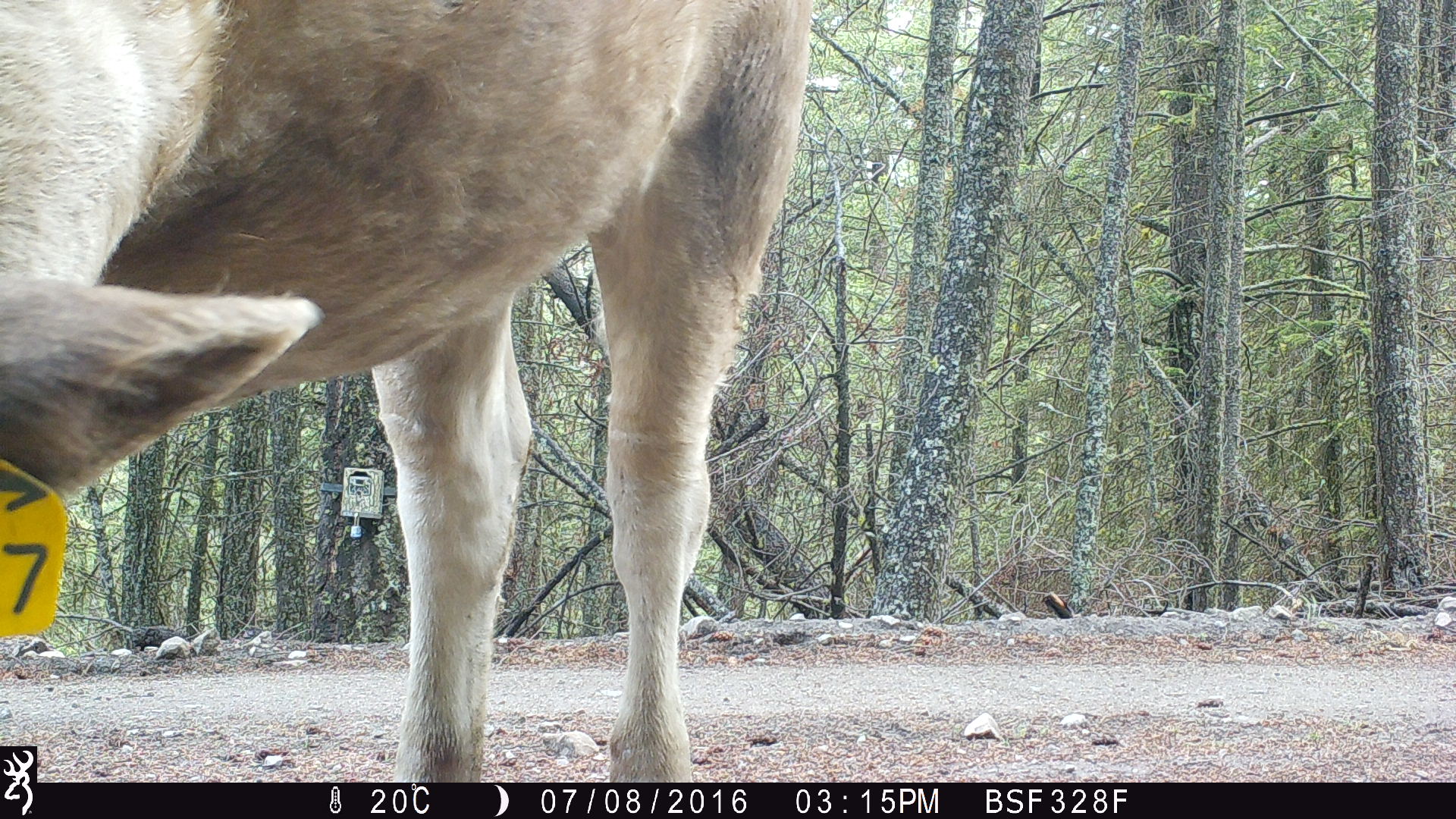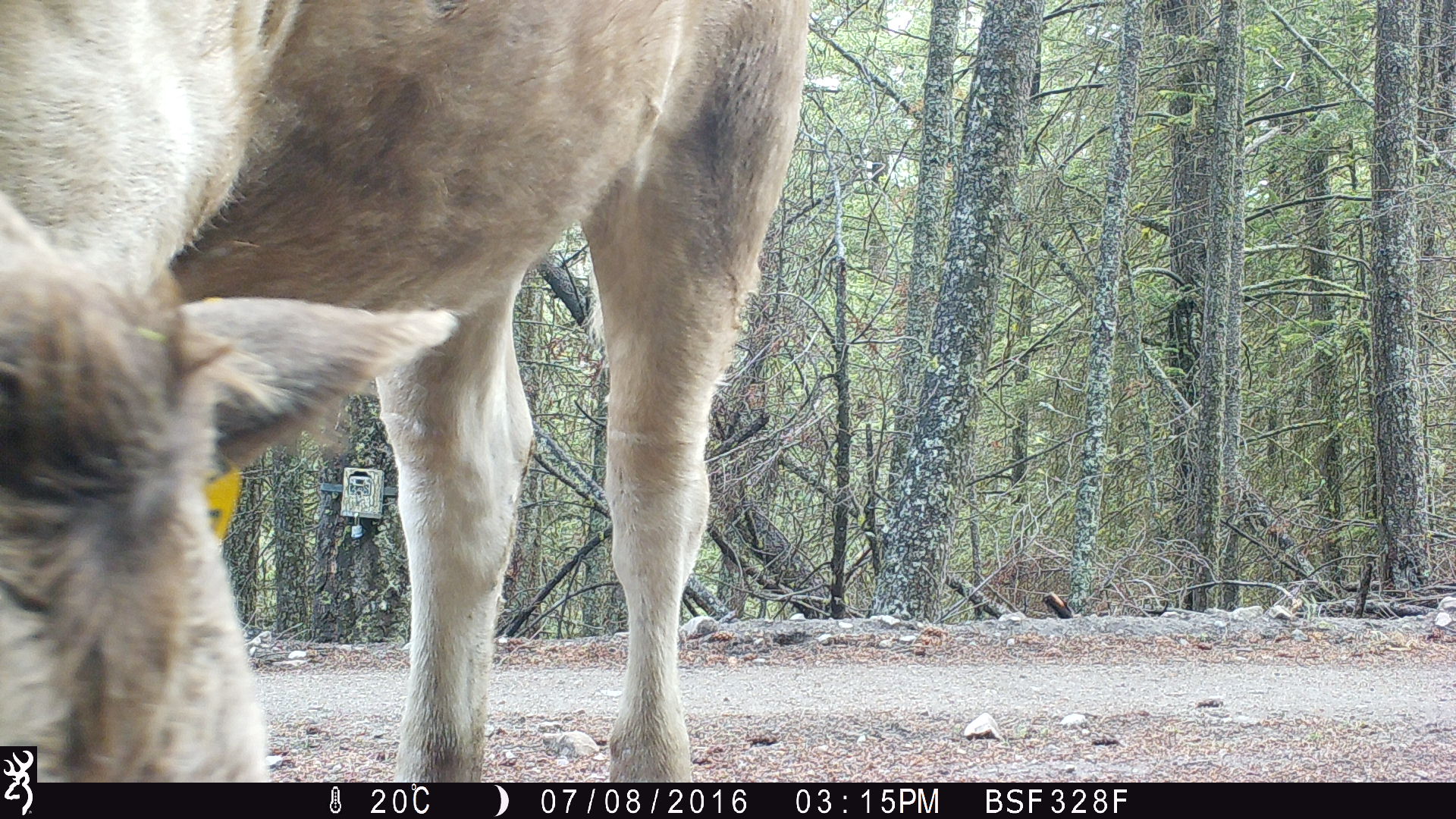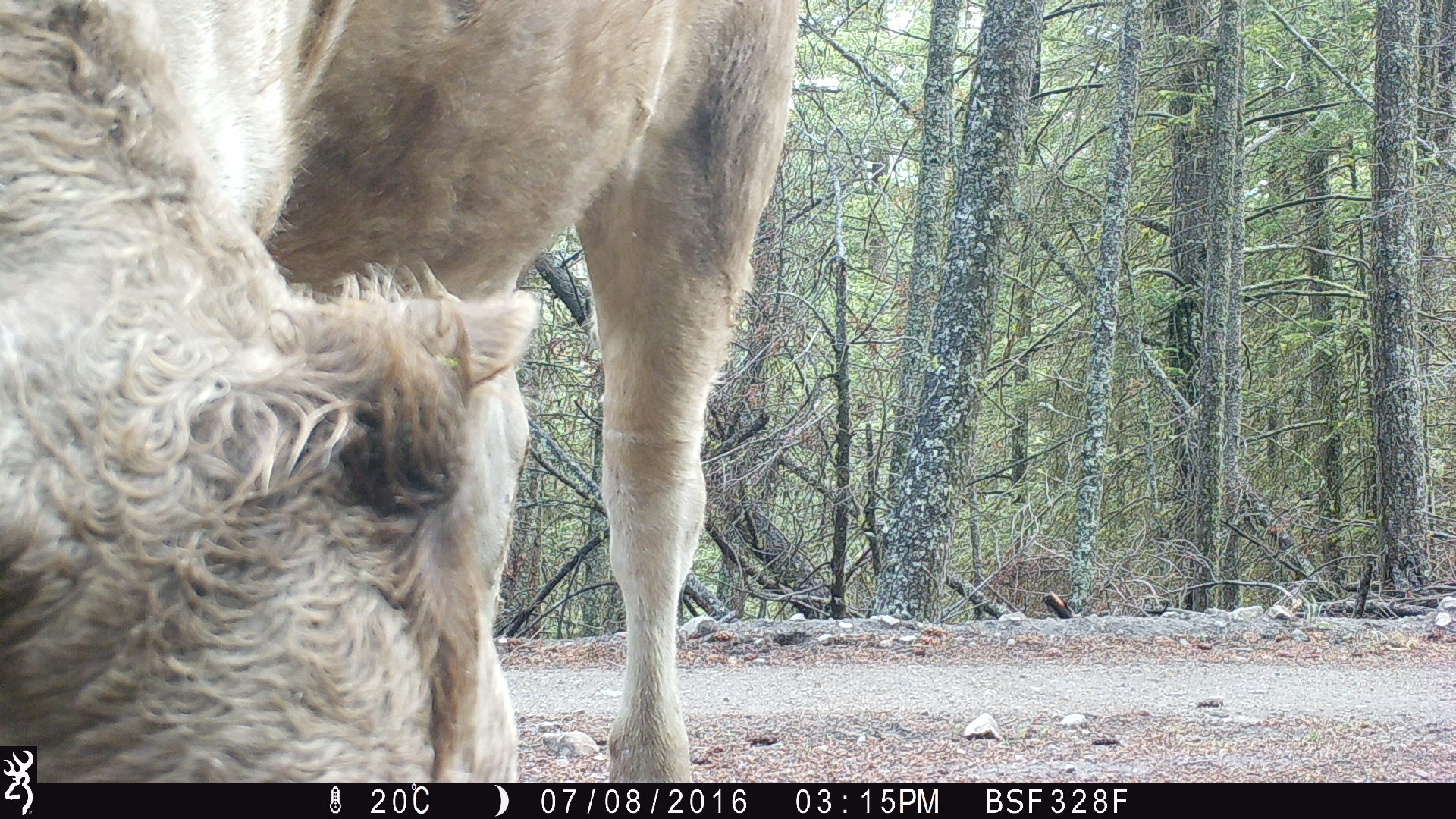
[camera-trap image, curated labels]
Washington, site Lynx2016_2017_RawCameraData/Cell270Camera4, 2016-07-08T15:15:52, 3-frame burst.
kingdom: Animalia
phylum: Chordata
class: Mammalia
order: Artiodactyla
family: Bovidae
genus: Bos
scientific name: Bos taurus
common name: domestic cattle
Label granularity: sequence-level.